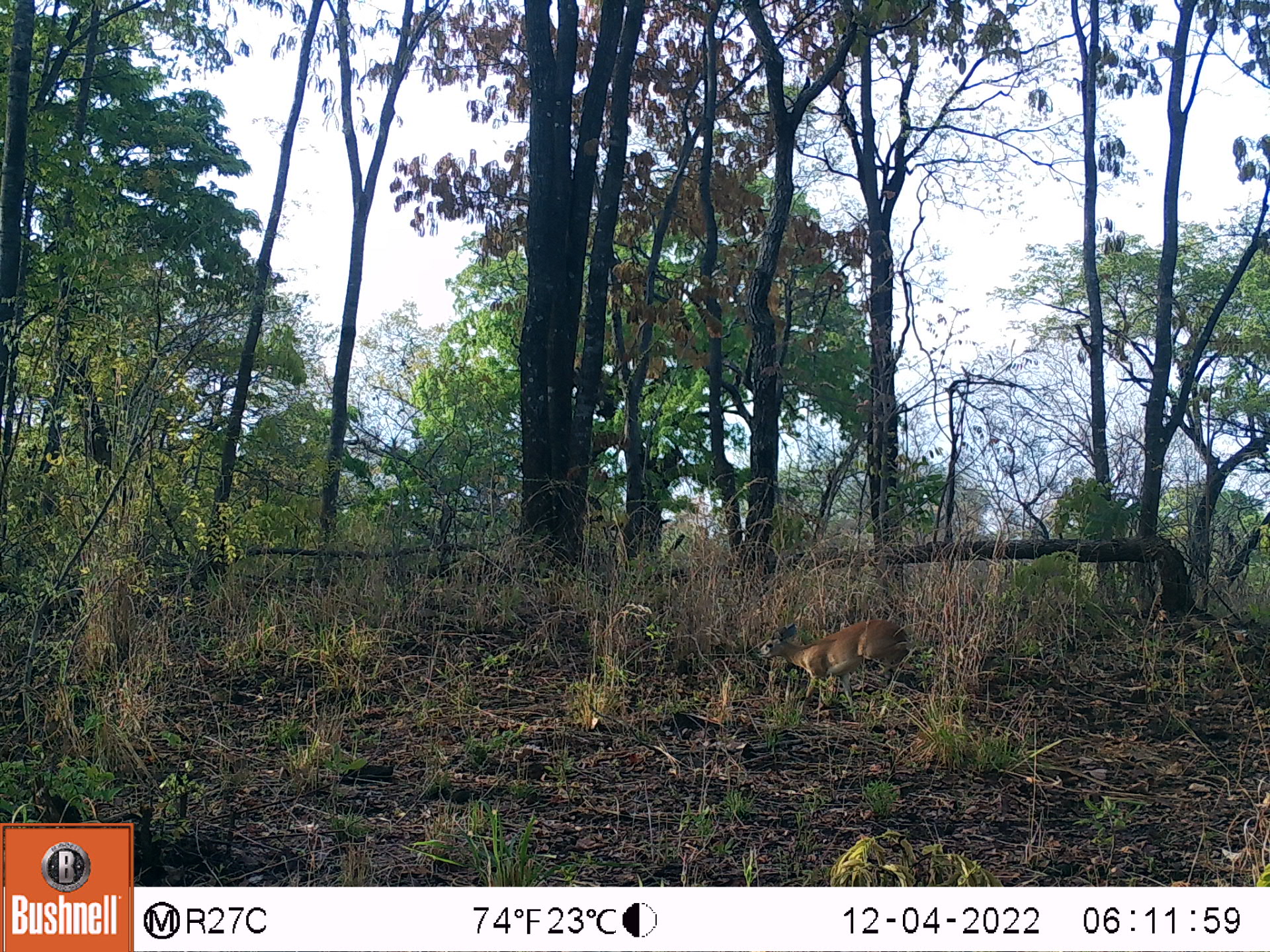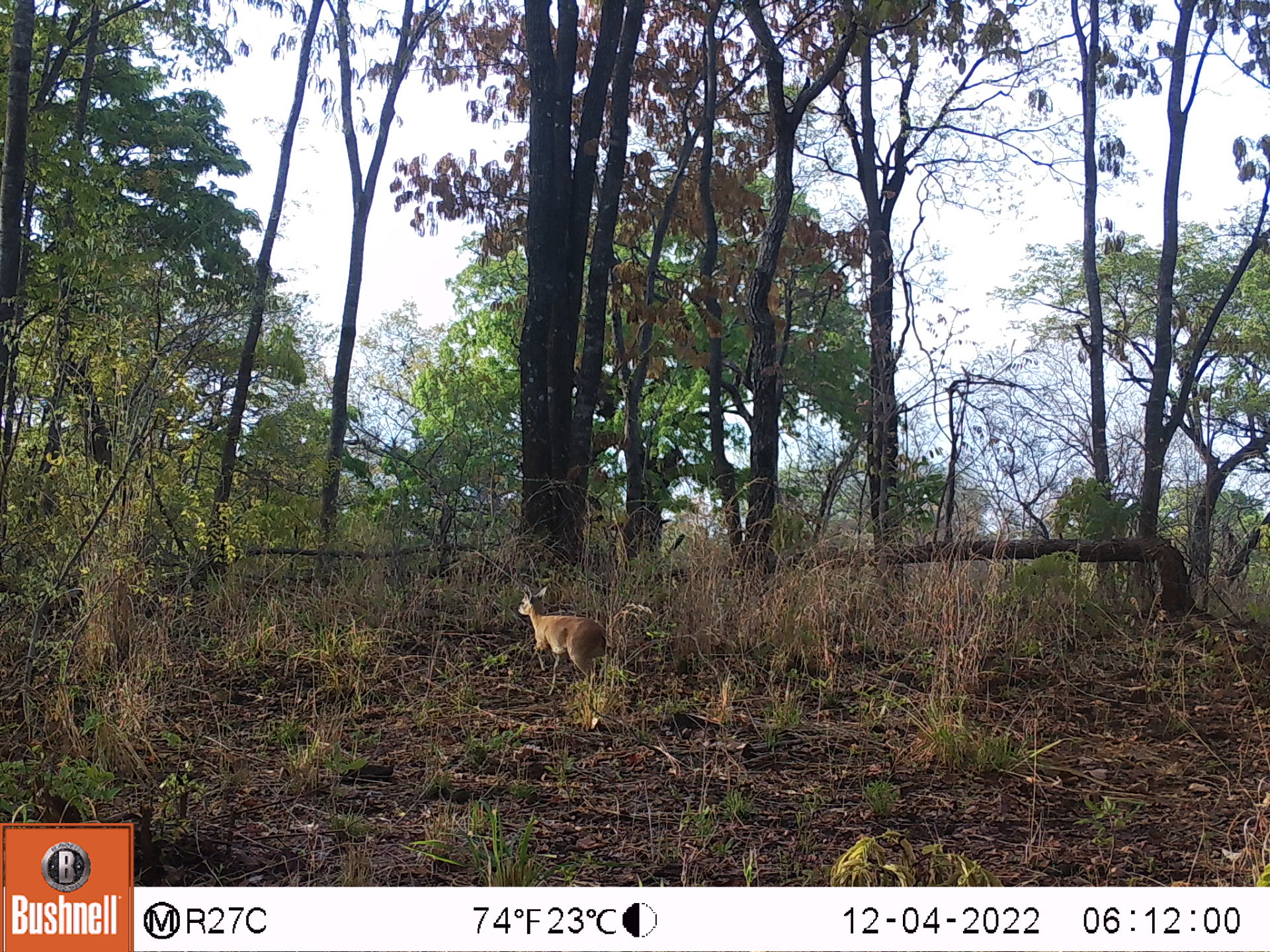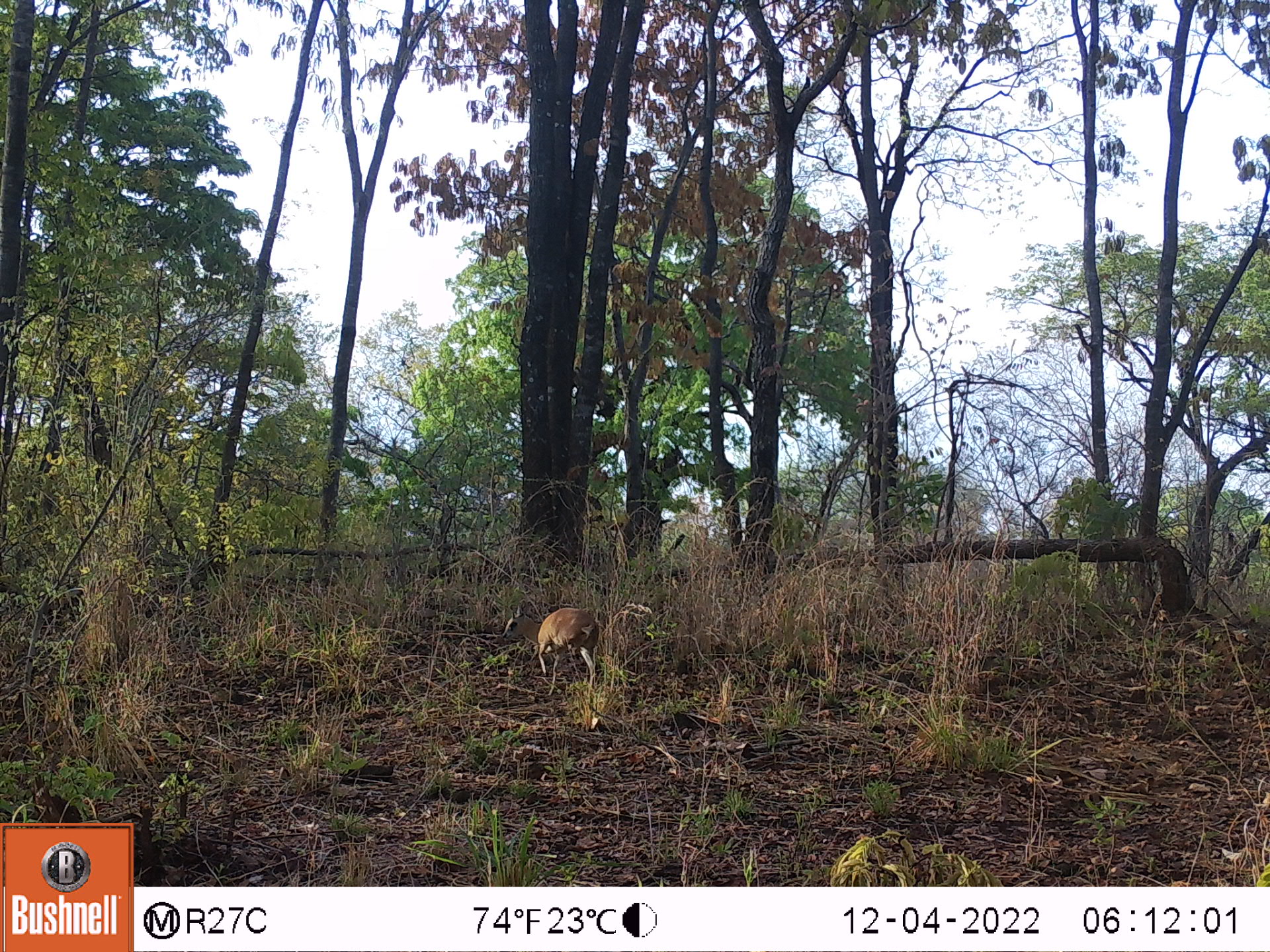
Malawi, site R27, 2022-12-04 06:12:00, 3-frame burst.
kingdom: Animalia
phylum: Chordata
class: Mammalia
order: Artiodactyla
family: Bovidae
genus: Sylvicapra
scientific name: Sylvicapra grimmia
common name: common duiker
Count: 1.